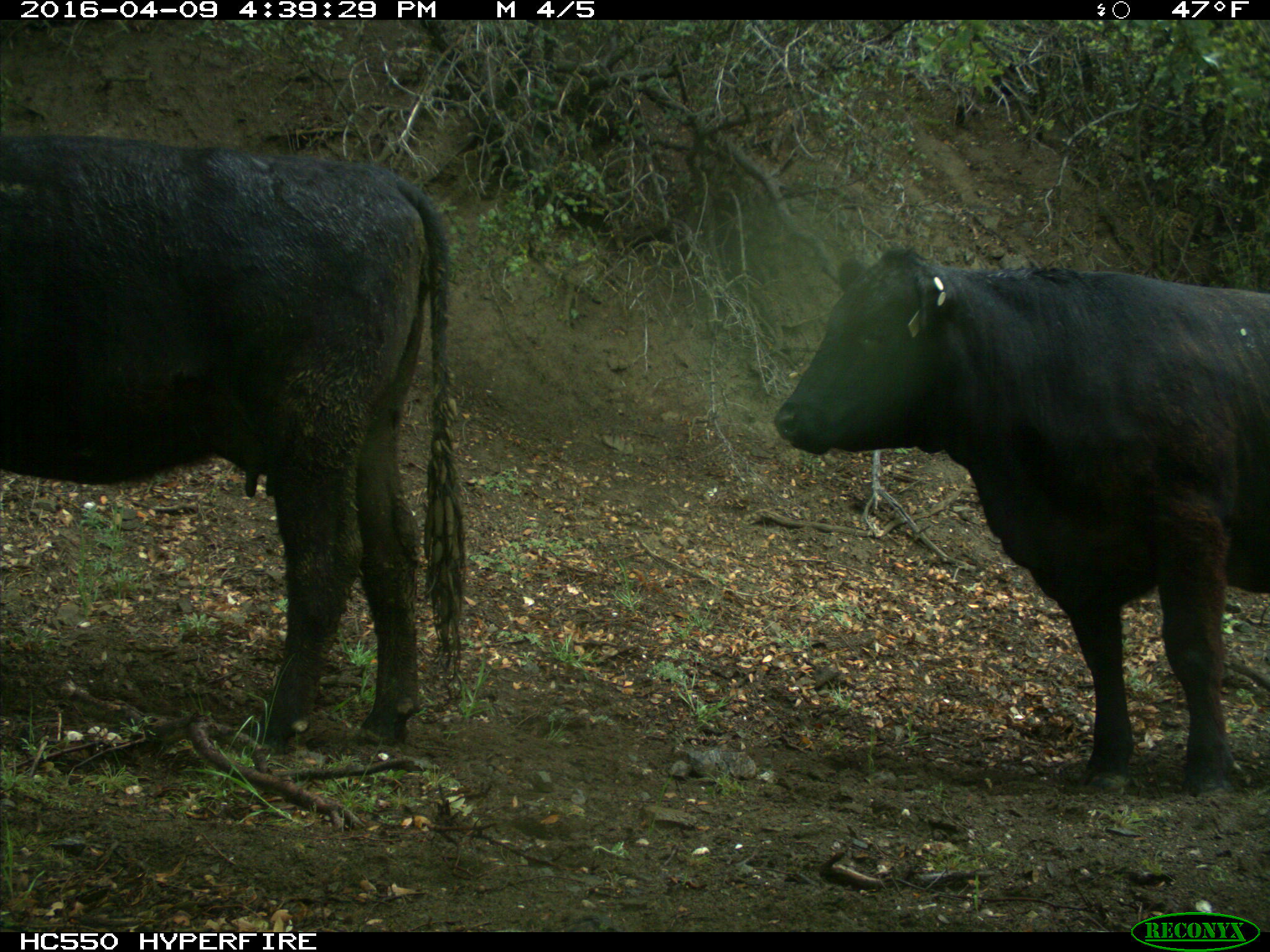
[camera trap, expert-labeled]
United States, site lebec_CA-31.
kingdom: Animalia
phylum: Chordata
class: Mammalia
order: Artiodactyla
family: Bovidae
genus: Bos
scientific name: Bos taurus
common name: domestic cow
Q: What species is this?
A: Bos taurus (domestic cow).